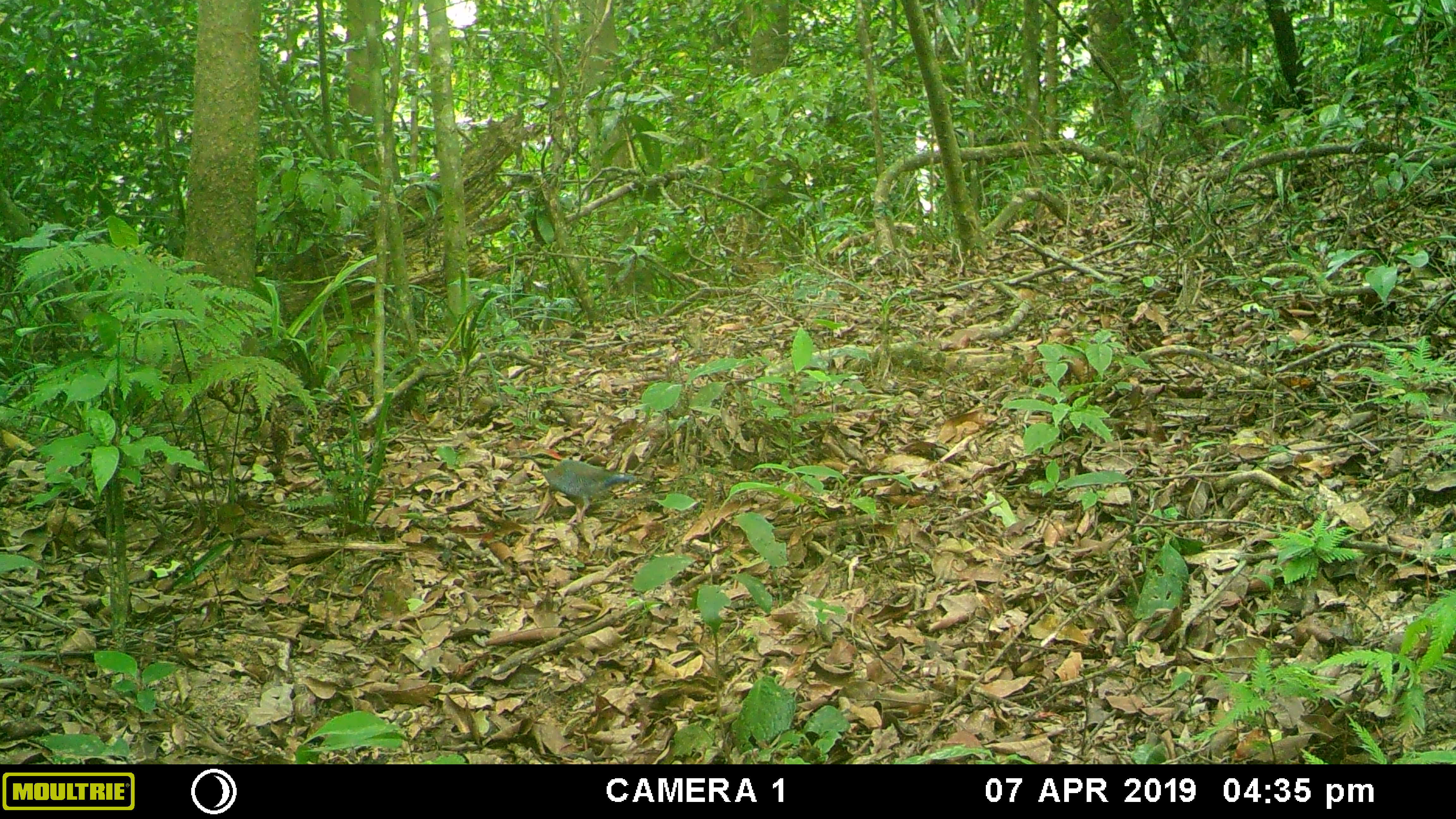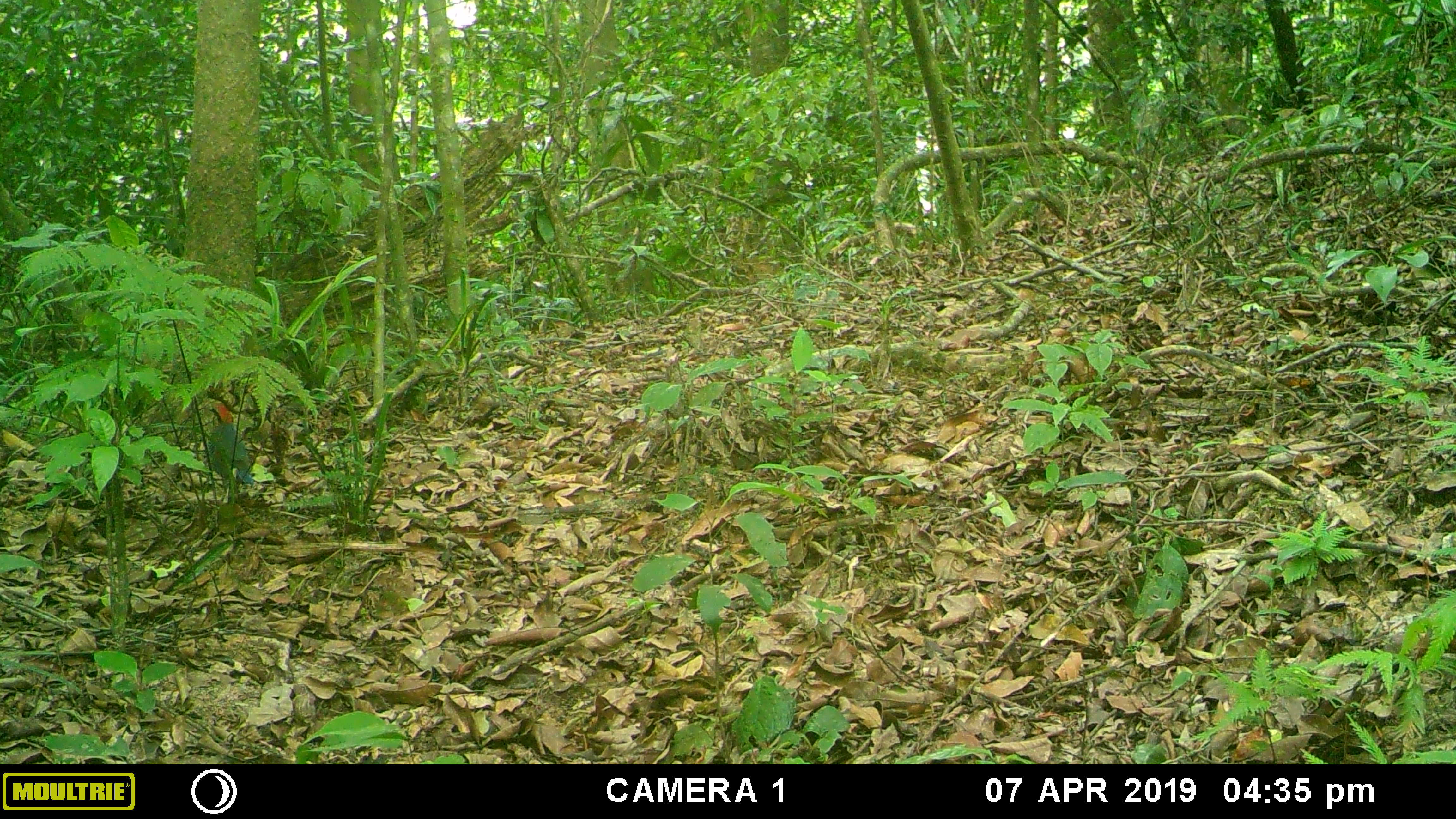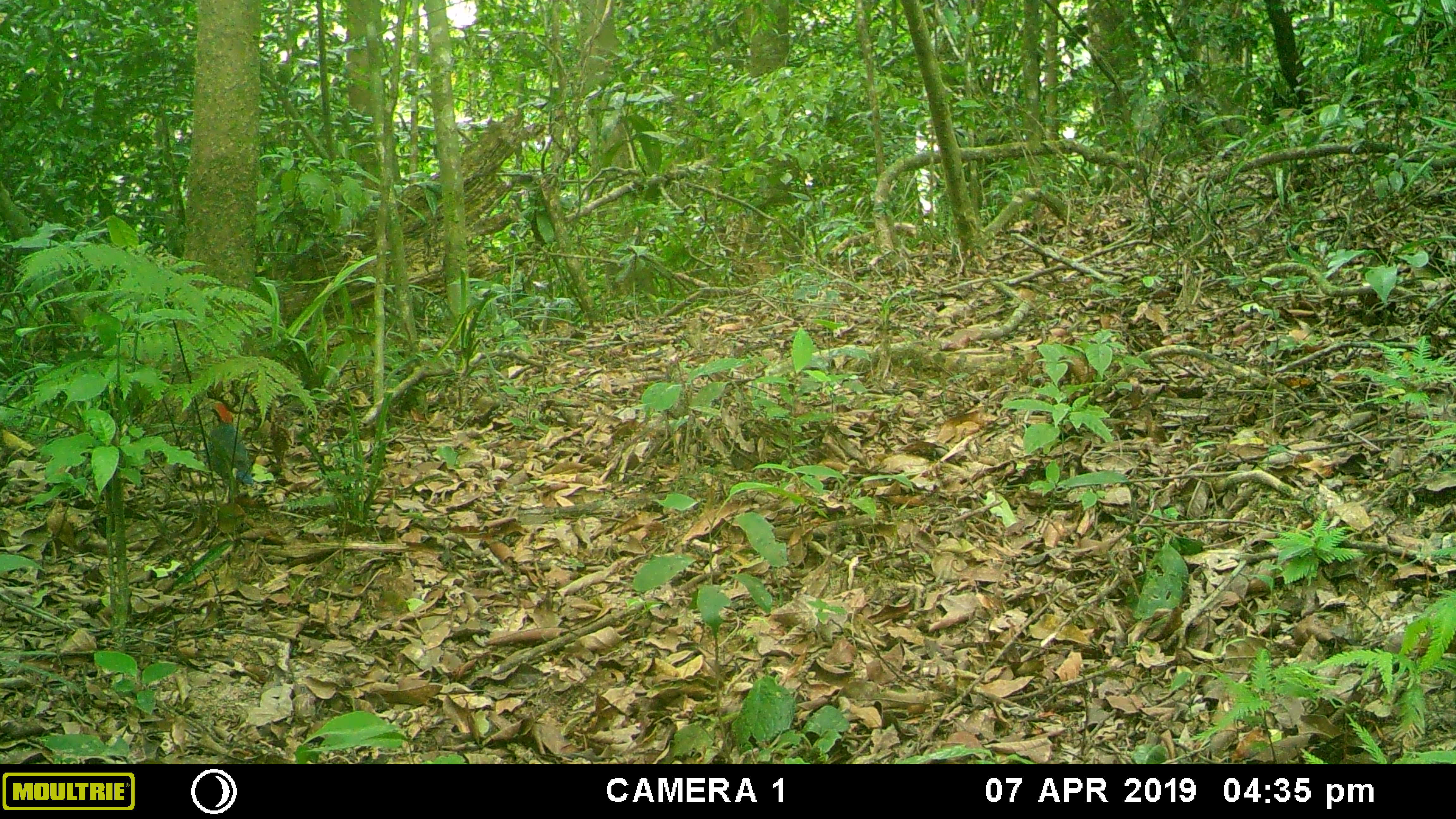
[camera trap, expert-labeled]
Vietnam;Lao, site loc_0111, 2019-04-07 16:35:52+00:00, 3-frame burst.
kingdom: Animalia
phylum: Chordata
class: Aves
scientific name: Aves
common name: bird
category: unidentified bird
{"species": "unidentified bird (bird) (Aves)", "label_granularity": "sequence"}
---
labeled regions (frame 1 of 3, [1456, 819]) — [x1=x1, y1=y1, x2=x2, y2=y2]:
unidentified bird: [x1=518, y1=449, x2=636, y2=523]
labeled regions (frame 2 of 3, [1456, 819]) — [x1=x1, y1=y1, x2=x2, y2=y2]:
unidentified bird: [x1=200, y1=401, x2=254, y2=498]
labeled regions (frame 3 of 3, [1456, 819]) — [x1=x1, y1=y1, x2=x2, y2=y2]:
unidentified bird: [x1=199, y1=401, x2=255, y2=486]